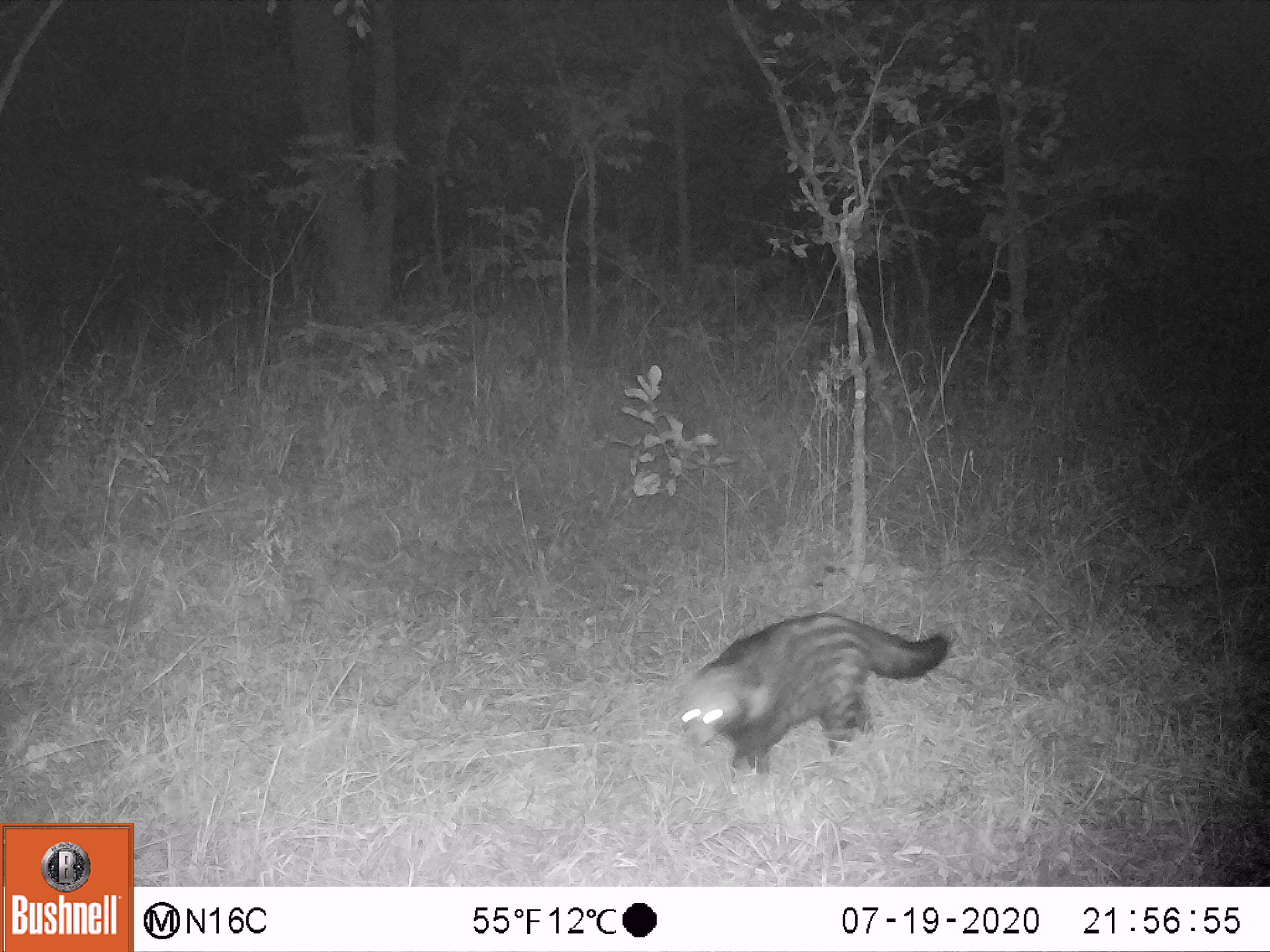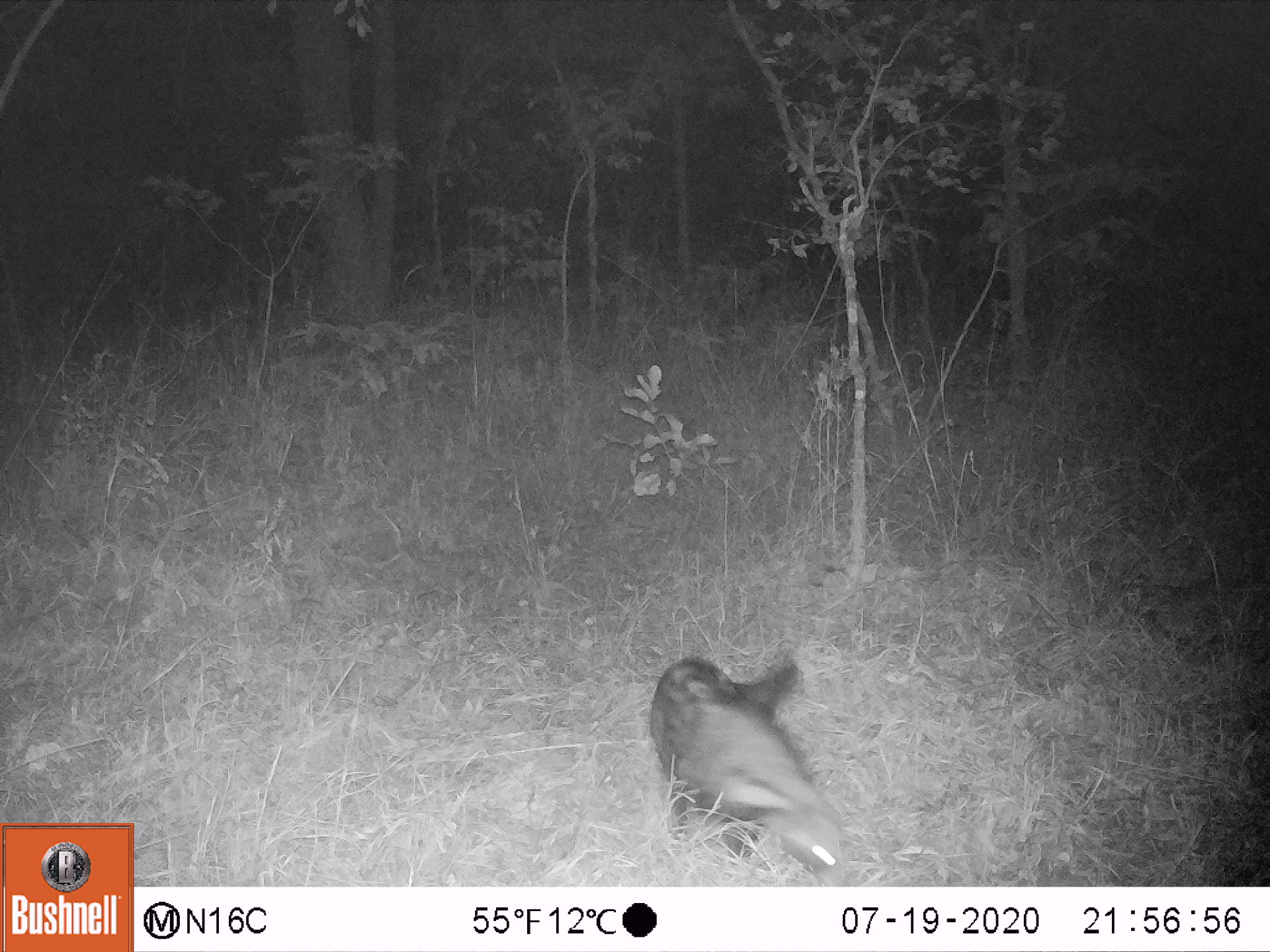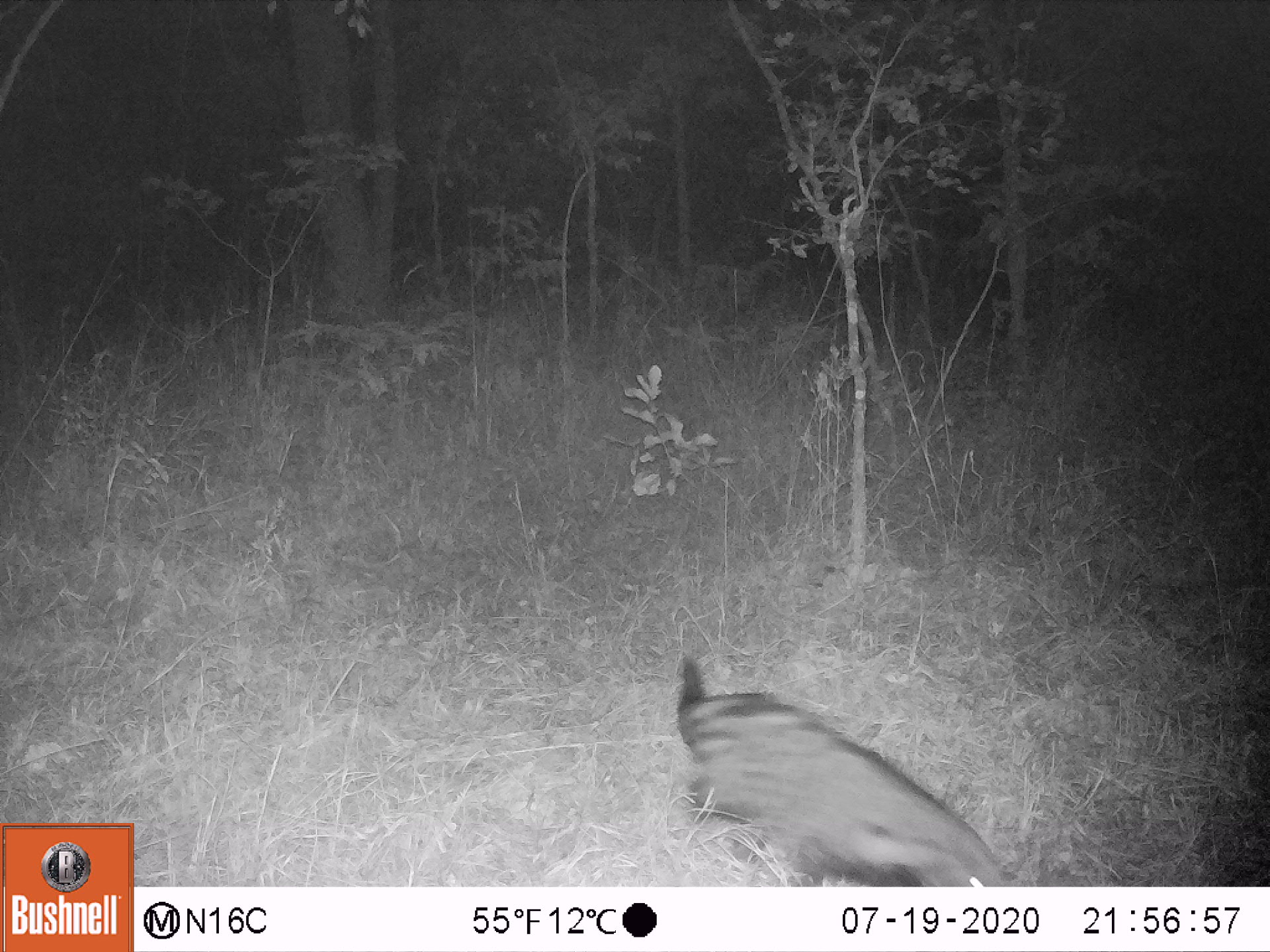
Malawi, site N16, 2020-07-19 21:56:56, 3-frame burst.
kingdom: Animalia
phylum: Chordata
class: Mammalia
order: Carnivora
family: Viverridae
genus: Civettictis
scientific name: Civettictis civetta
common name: african civet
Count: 1.